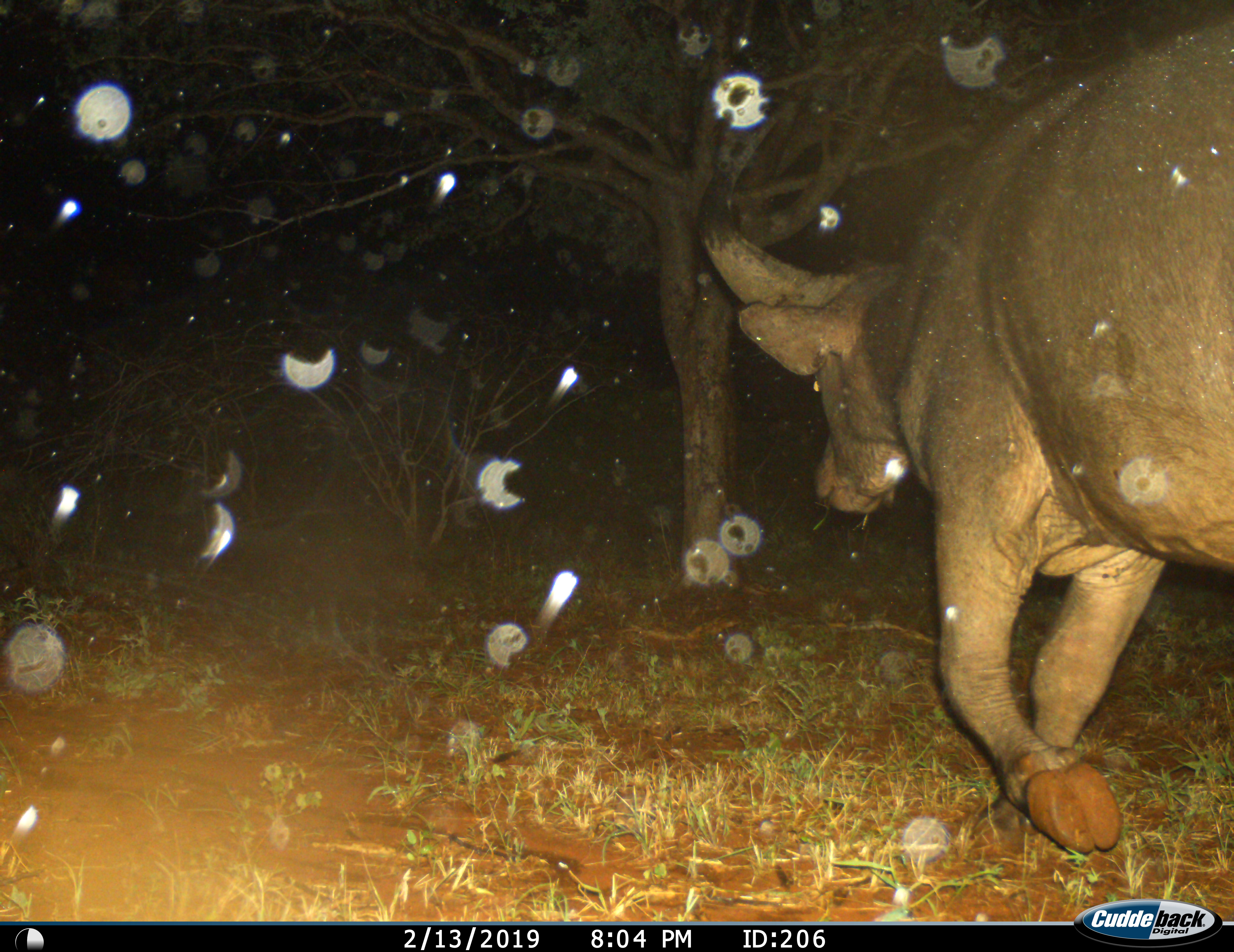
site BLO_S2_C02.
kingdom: Animalia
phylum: Chordata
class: Mammalia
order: Artiodactyla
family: Bovidae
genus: Syncerus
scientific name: Syncerus caffer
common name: african buffalo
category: buffalo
Buffalo (african buffalo) (Syncerus caffer), count 1. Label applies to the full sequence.